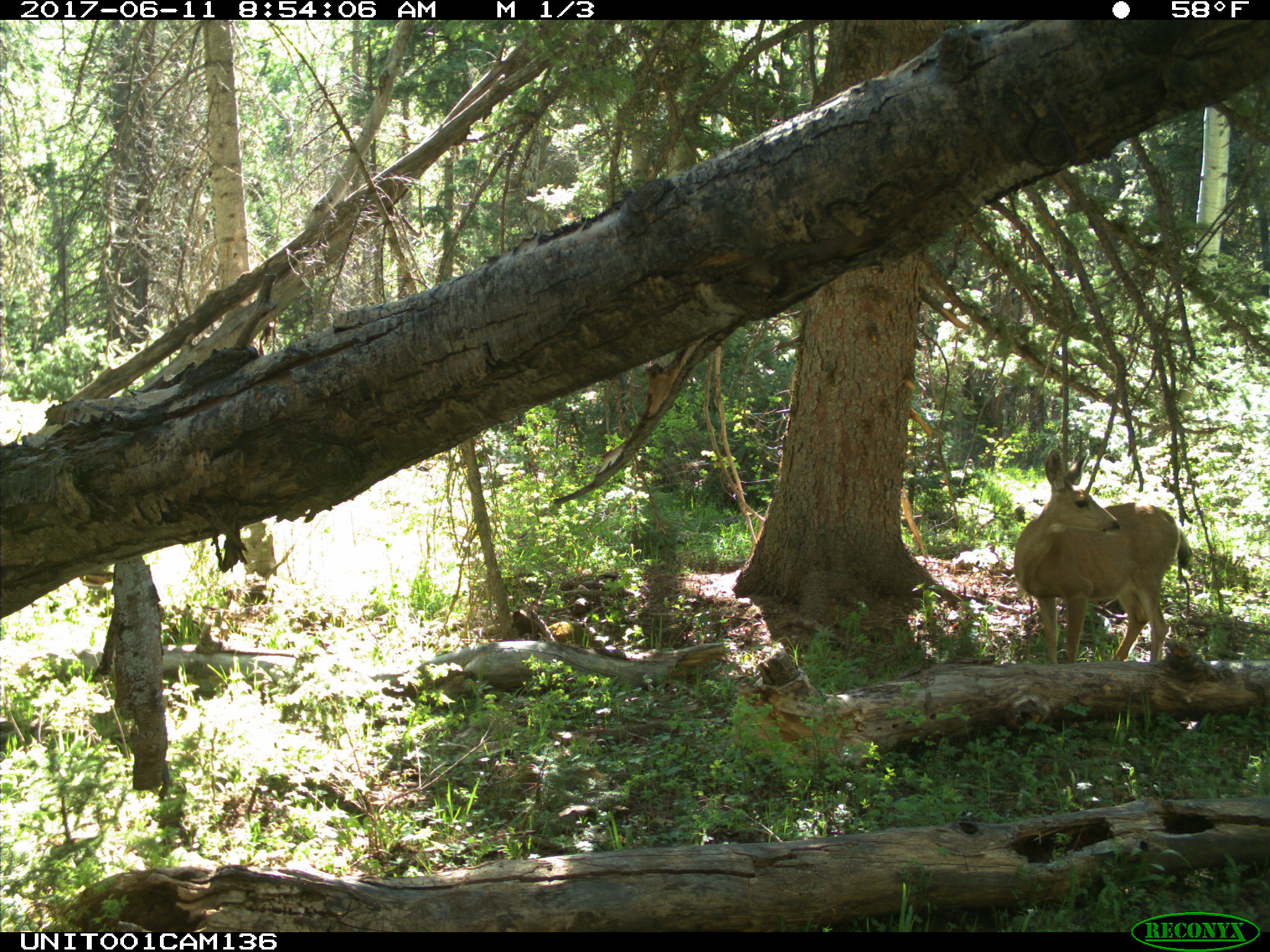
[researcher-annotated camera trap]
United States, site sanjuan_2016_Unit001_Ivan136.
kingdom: Animalia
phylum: Chordata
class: Mammalia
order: Artiodactyla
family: Cervidae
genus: Odocoileus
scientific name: Odocoileus hemionus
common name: mule deer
Odocoileus hemionus (mule deer).